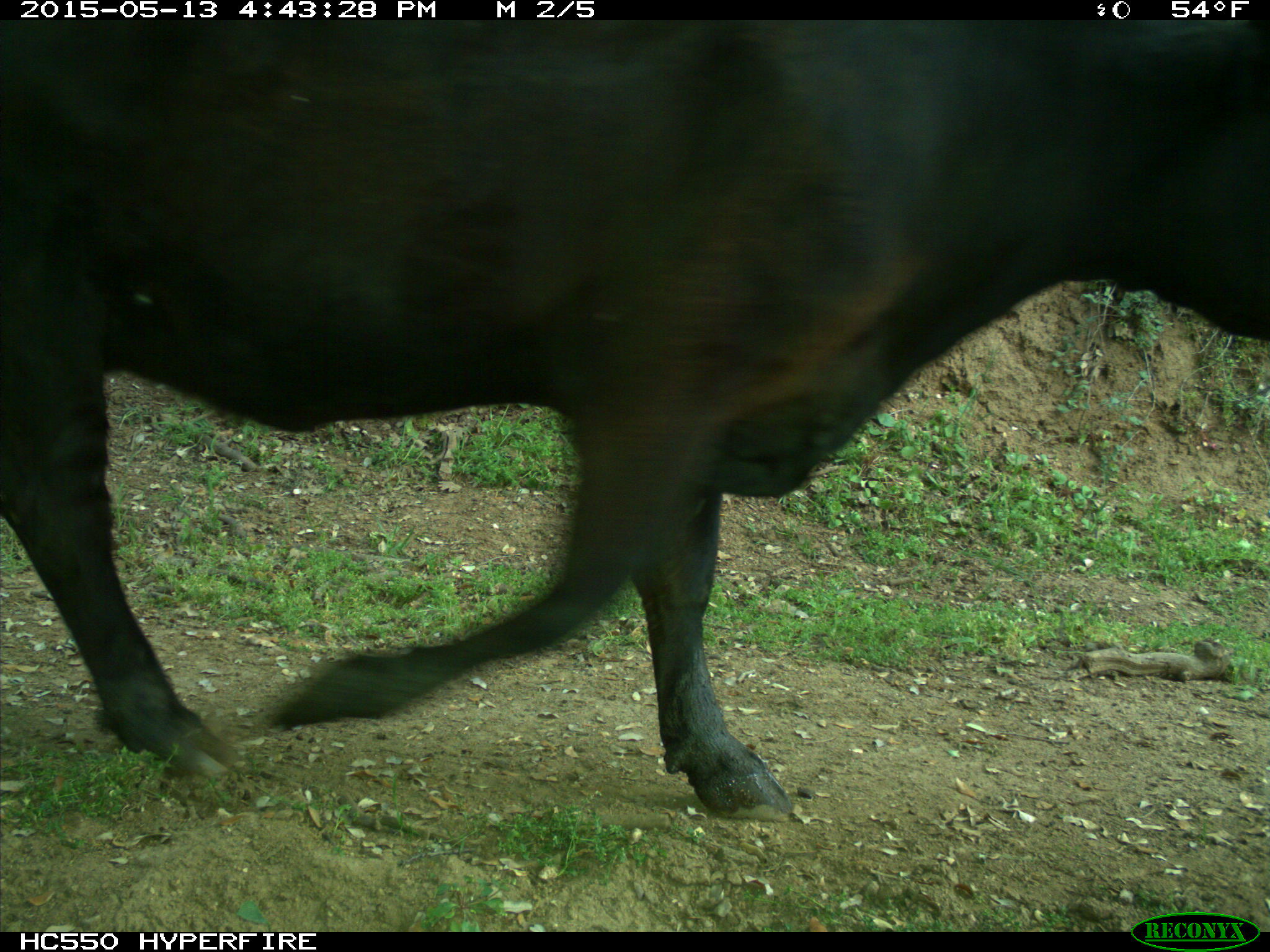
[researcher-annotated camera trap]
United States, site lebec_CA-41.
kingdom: Animalia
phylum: Chordata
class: Mammalia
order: Artiodactyla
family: Bovidae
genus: Bos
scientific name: Bos taurus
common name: domestic cow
Bos taurus (domestic cow).